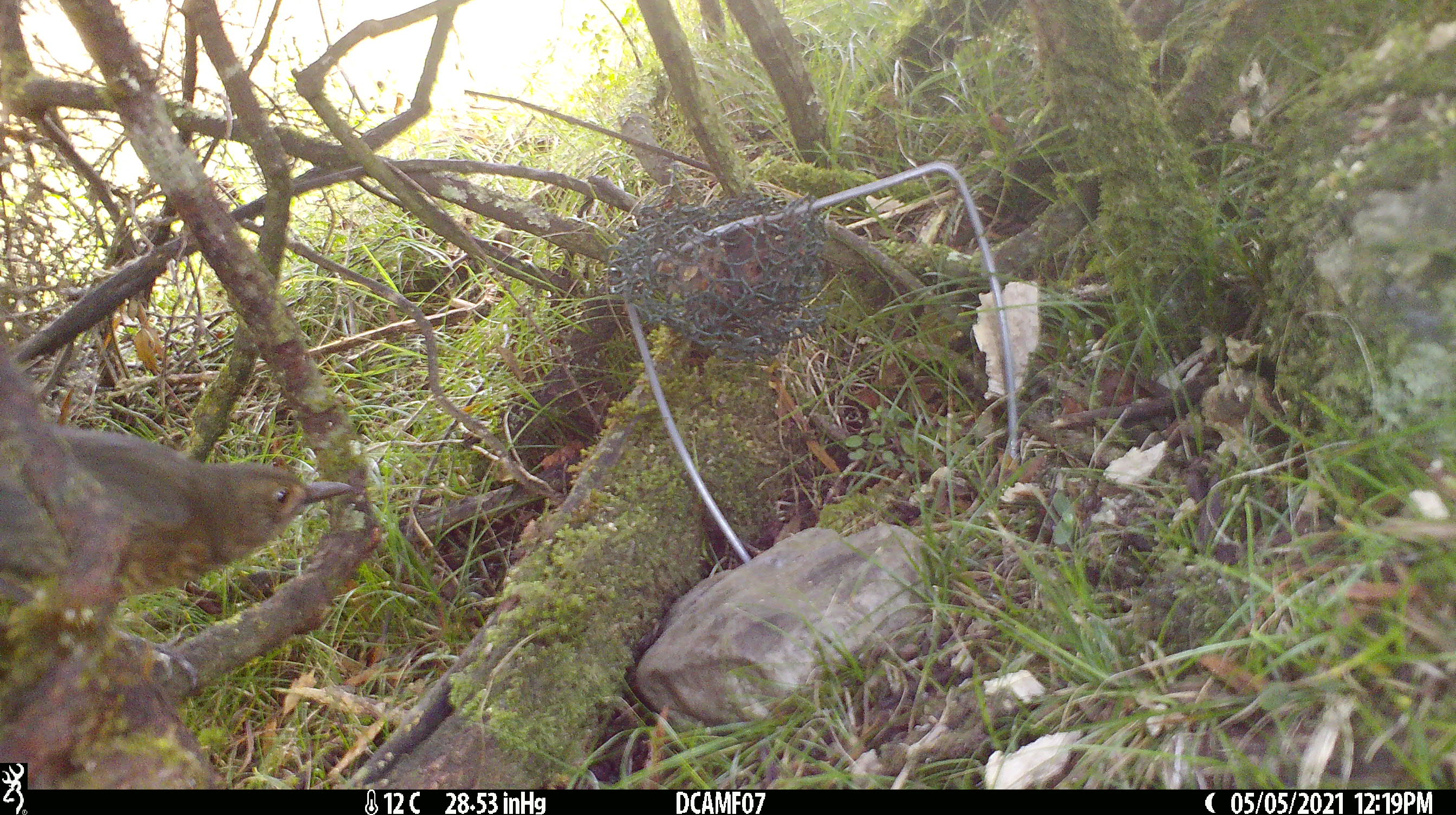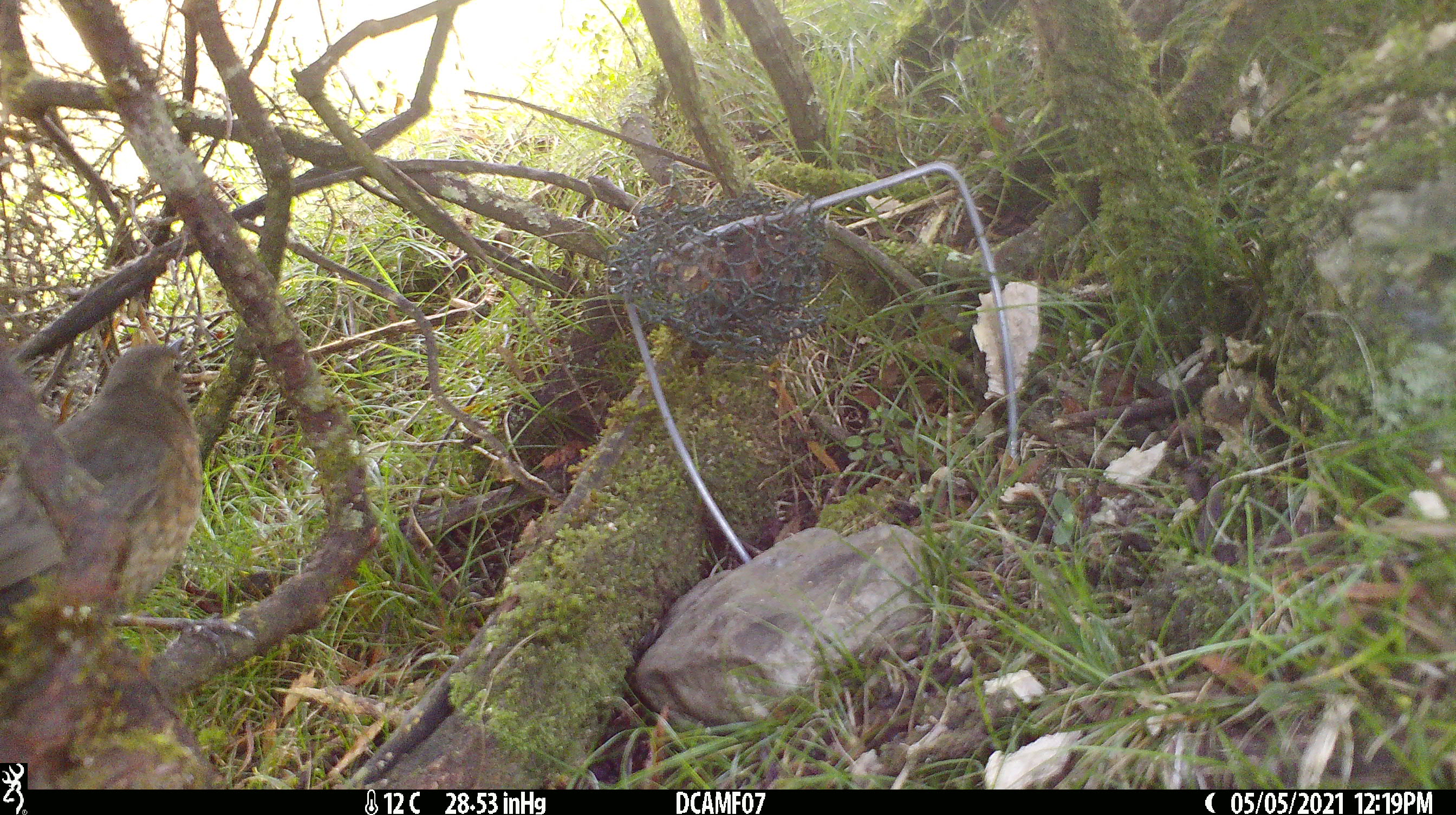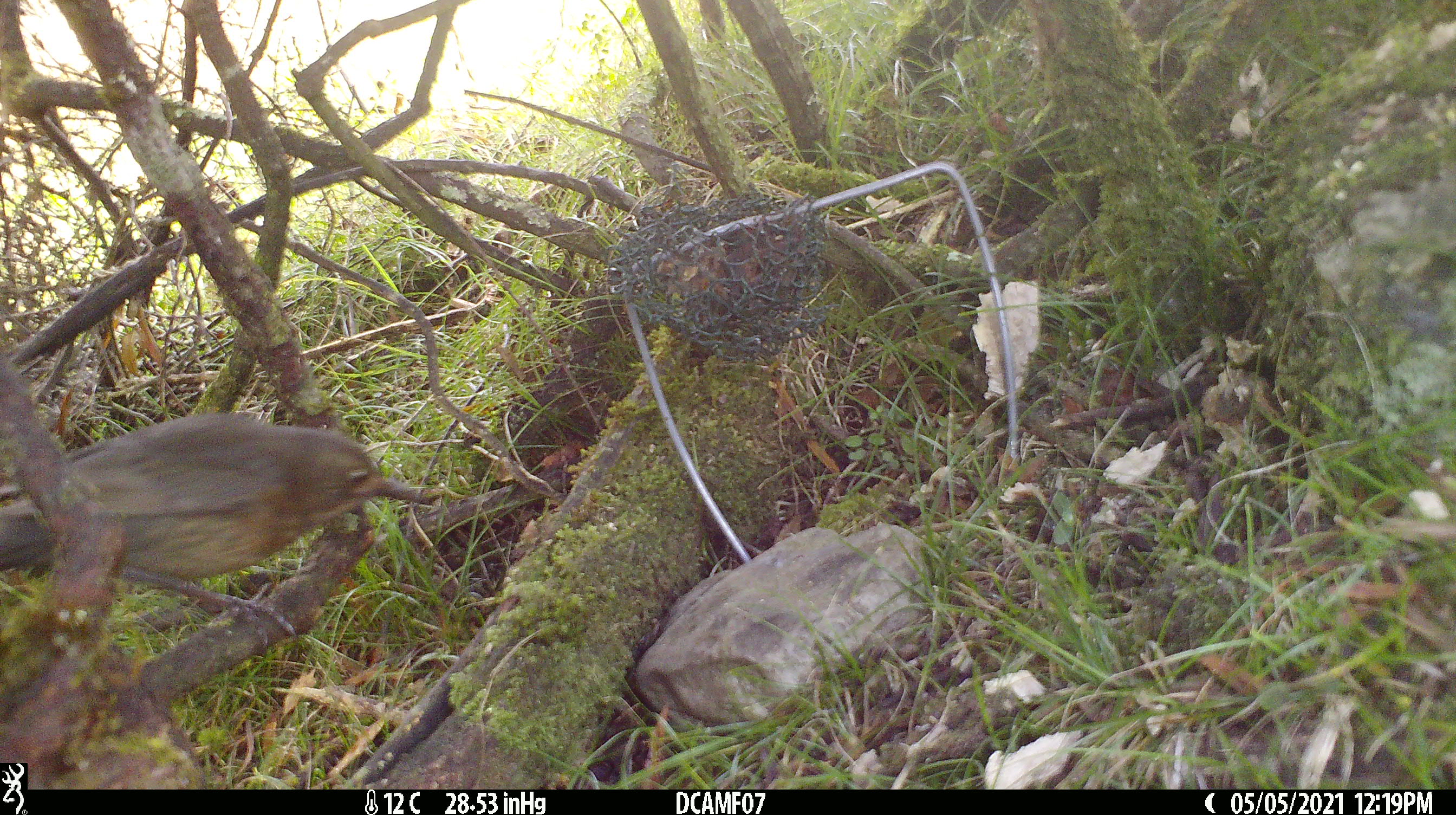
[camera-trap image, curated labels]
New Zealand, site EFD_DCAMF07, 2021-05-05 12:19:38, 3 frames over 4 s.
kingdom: Animalia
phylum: Chordata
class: Aves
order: Passeriformes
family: Turdidae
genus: Turdus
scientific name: Turdus philomelos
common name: song thrush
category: thrush